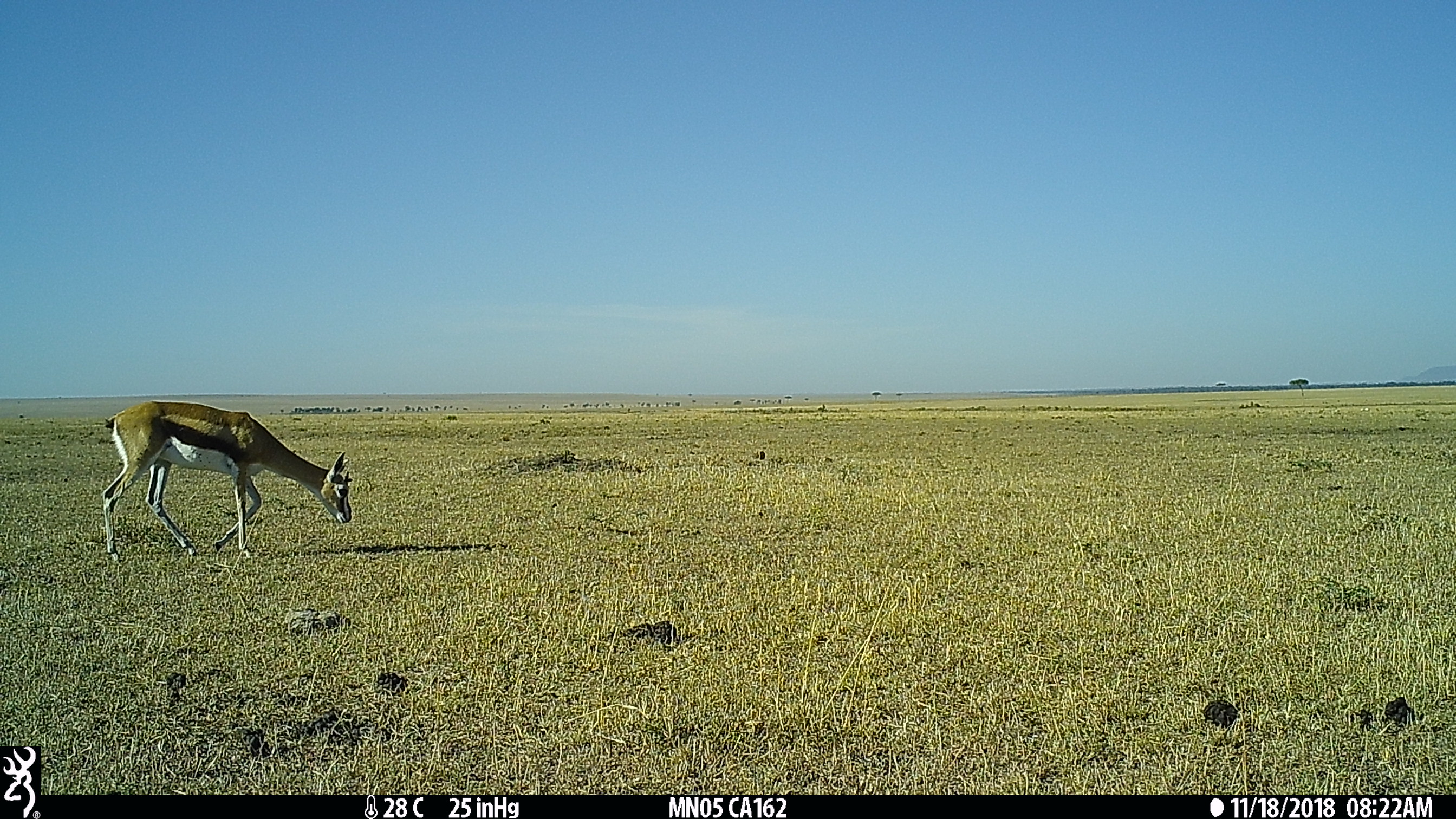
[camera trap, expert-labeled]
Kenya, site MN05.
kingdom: Animalia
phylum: Chordata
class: Mammalia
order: Artiodactyla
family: Bovidae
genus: Eudorcas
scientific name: Eudorcas thomsonii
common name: thomon's gazelle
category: gazelle thomsons